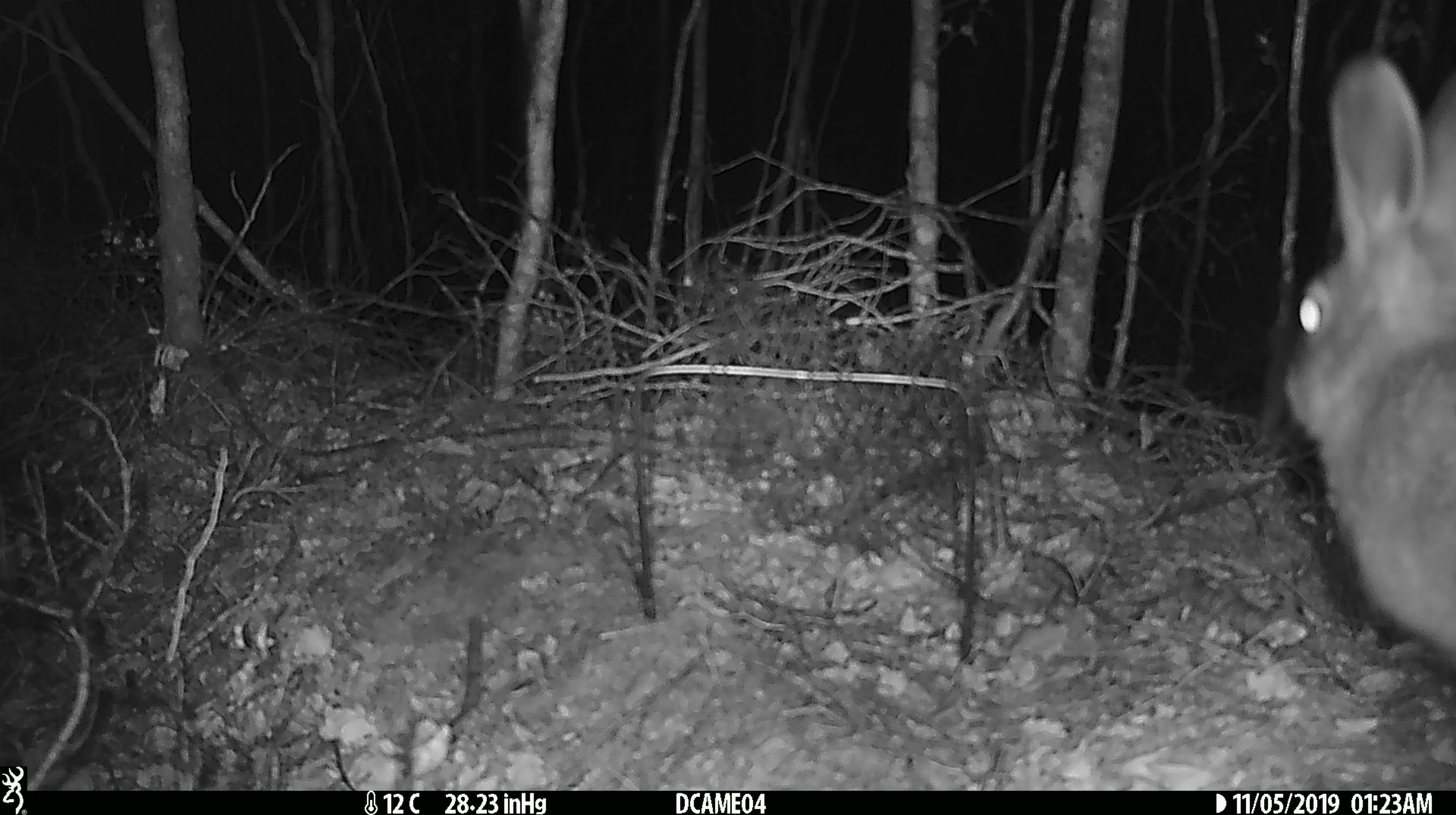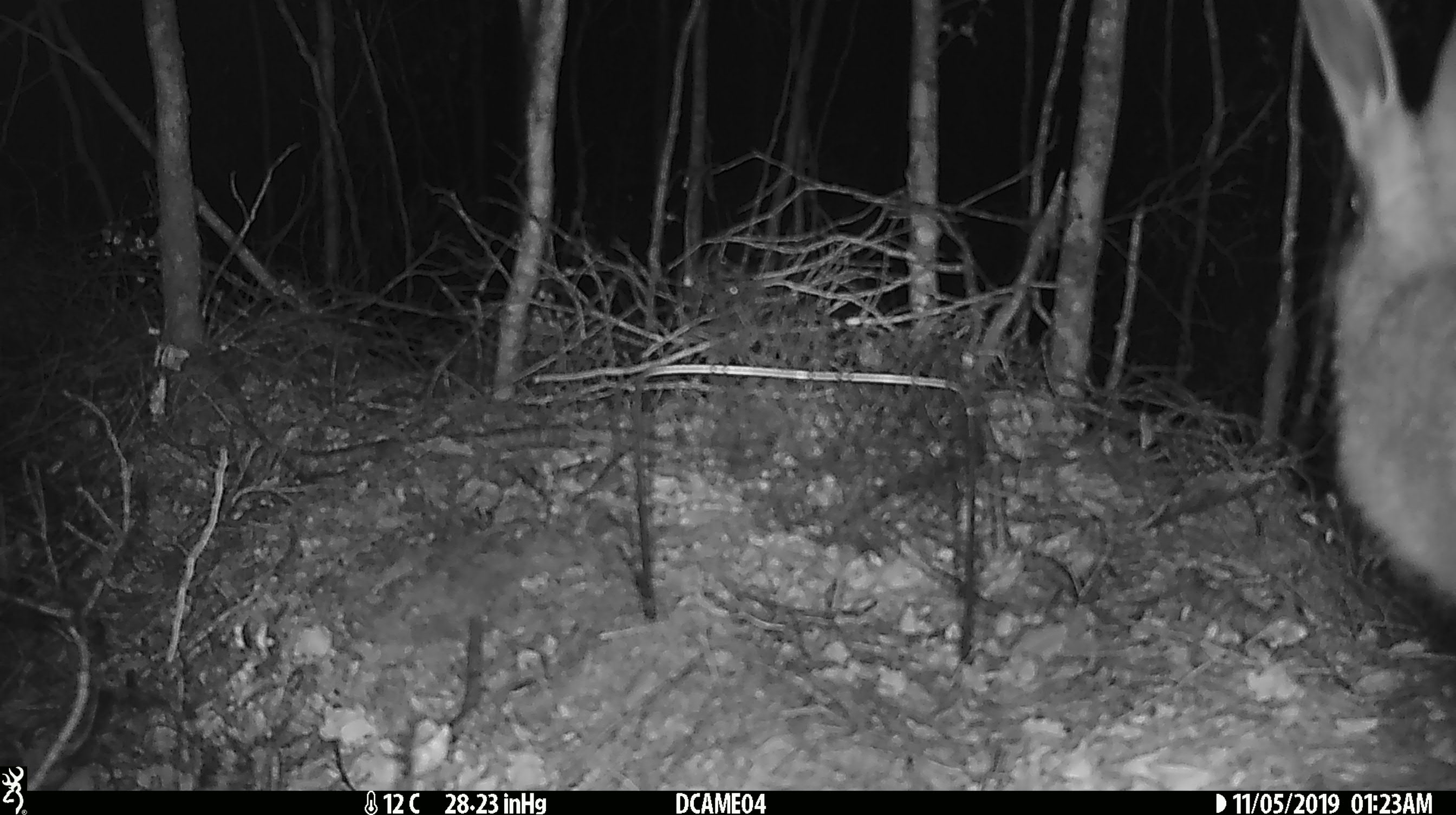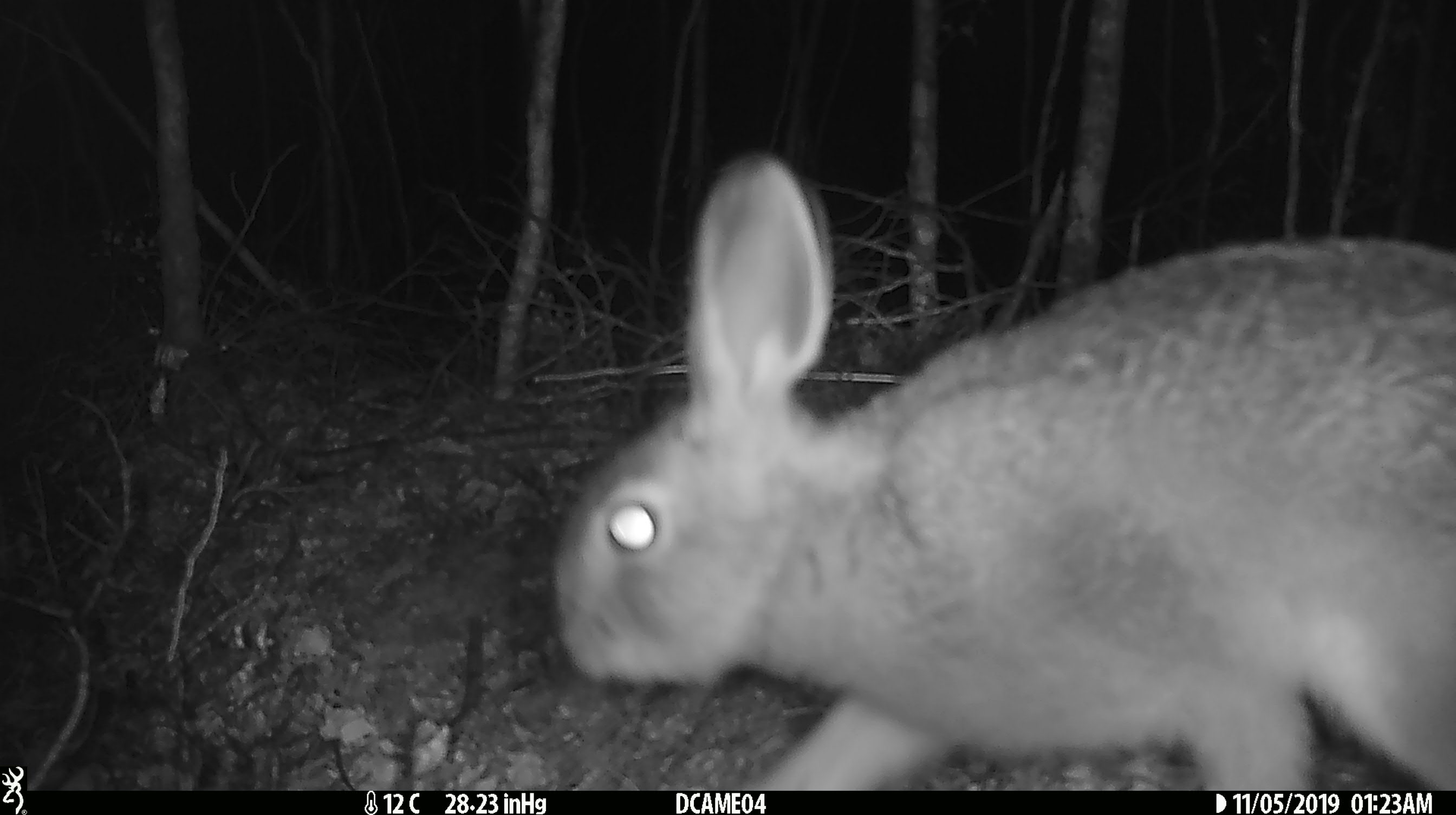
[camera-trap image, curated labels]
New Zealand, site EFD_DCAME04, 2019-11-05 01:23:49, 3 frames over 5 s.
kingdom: Animalia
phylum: Chordata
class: Mammalia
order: Lagomorpha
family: Leporidae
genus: Oryctolagus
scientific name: Oryctolagus cuniculus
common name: european rabbit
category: rabbit